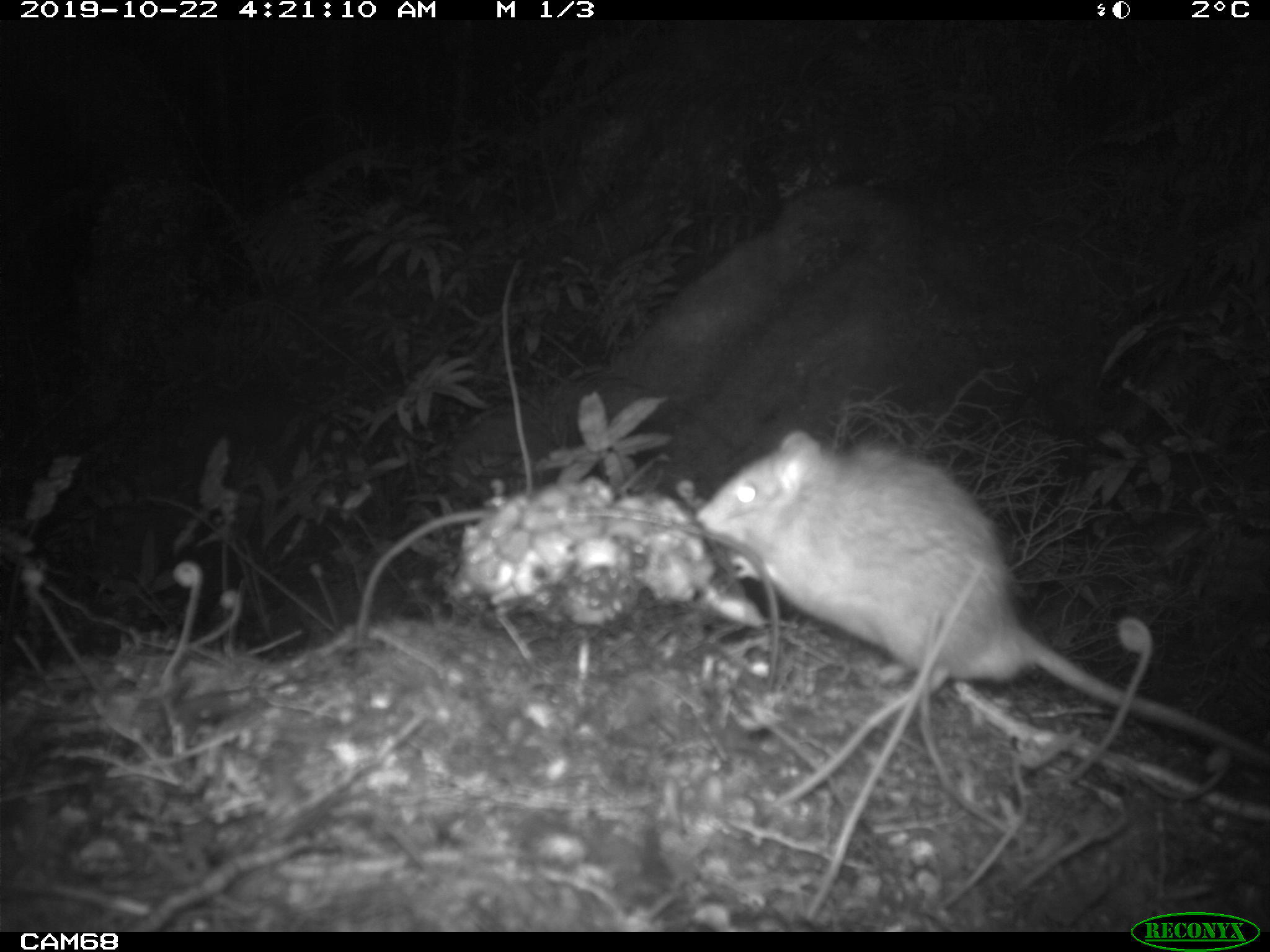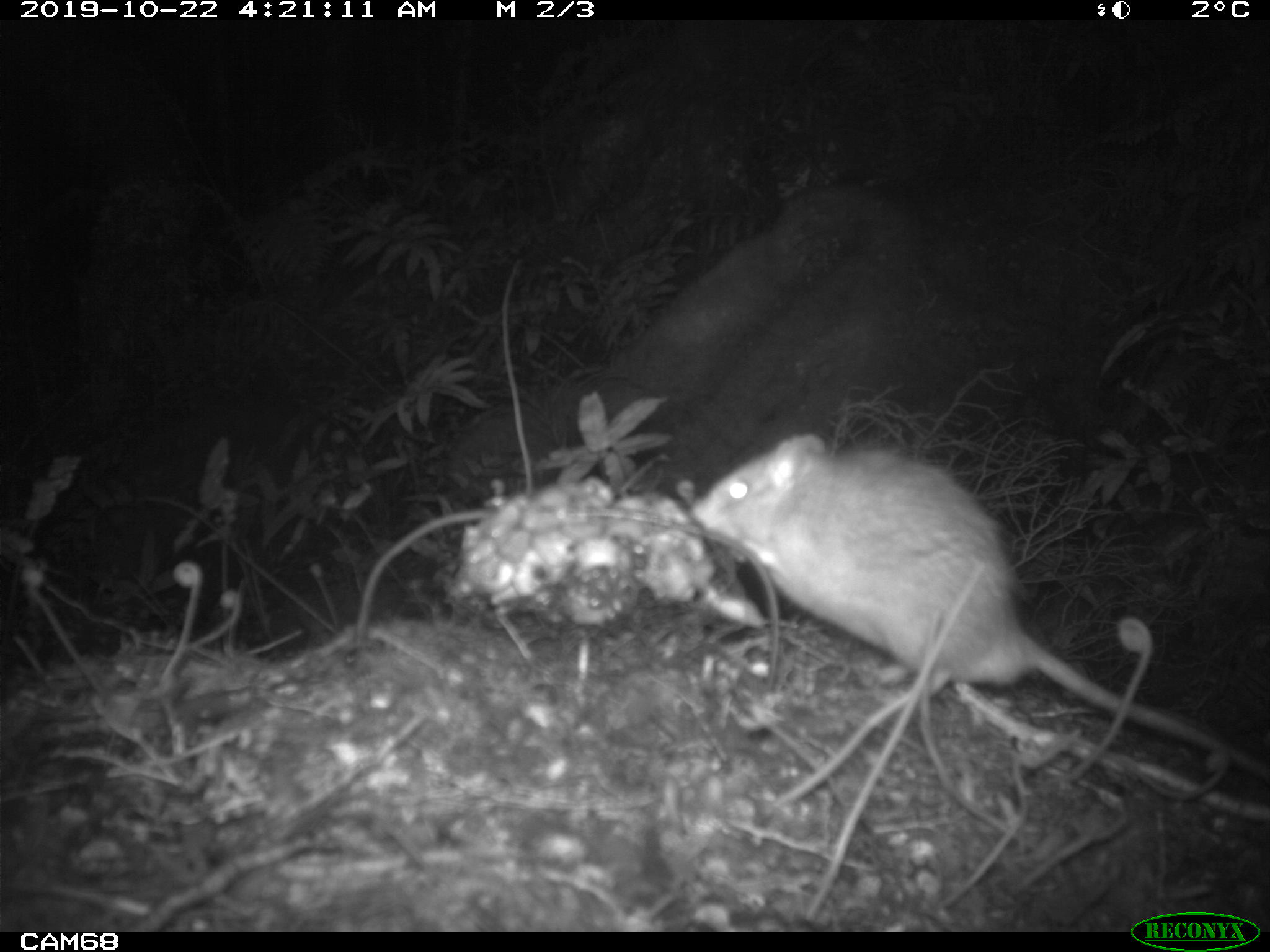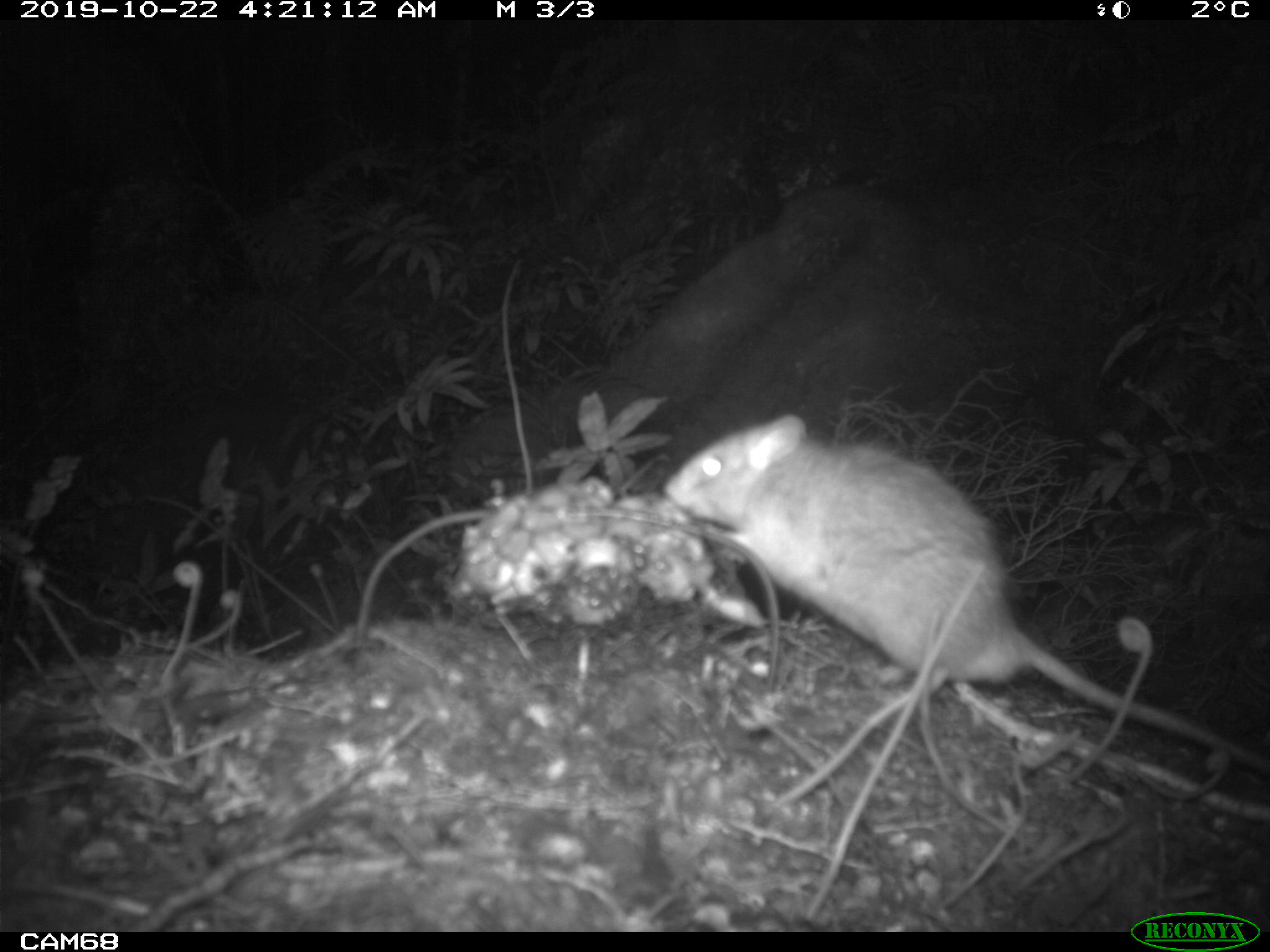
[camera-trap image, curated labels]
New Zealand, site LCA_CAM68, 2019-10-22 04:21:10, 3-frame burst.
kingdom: Animalia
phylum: Chordata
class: Mammalia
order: Rodentia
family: Muridae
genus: Rattus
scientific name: Rattus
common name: rat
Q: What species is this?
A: Rat (Rattus).